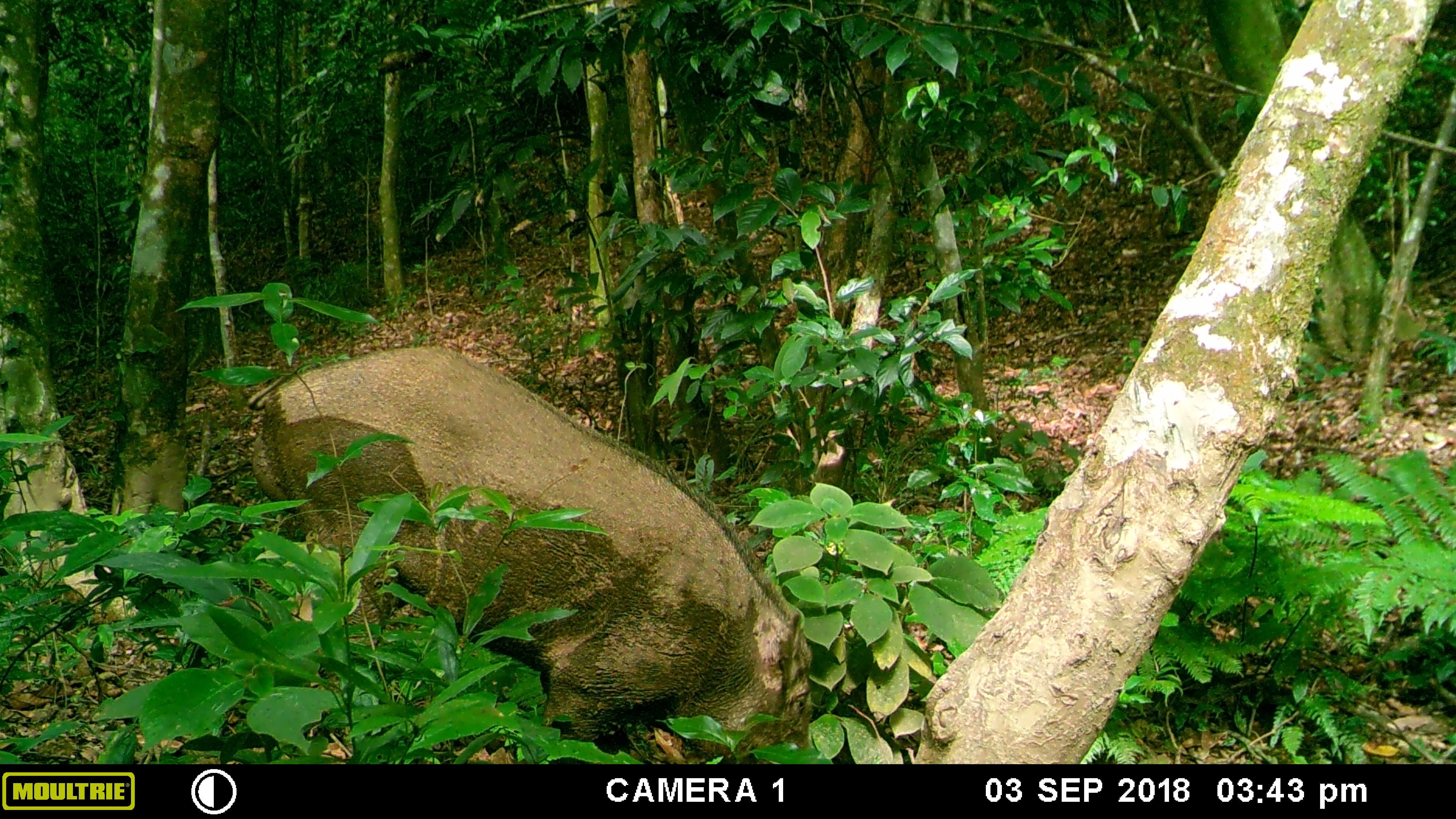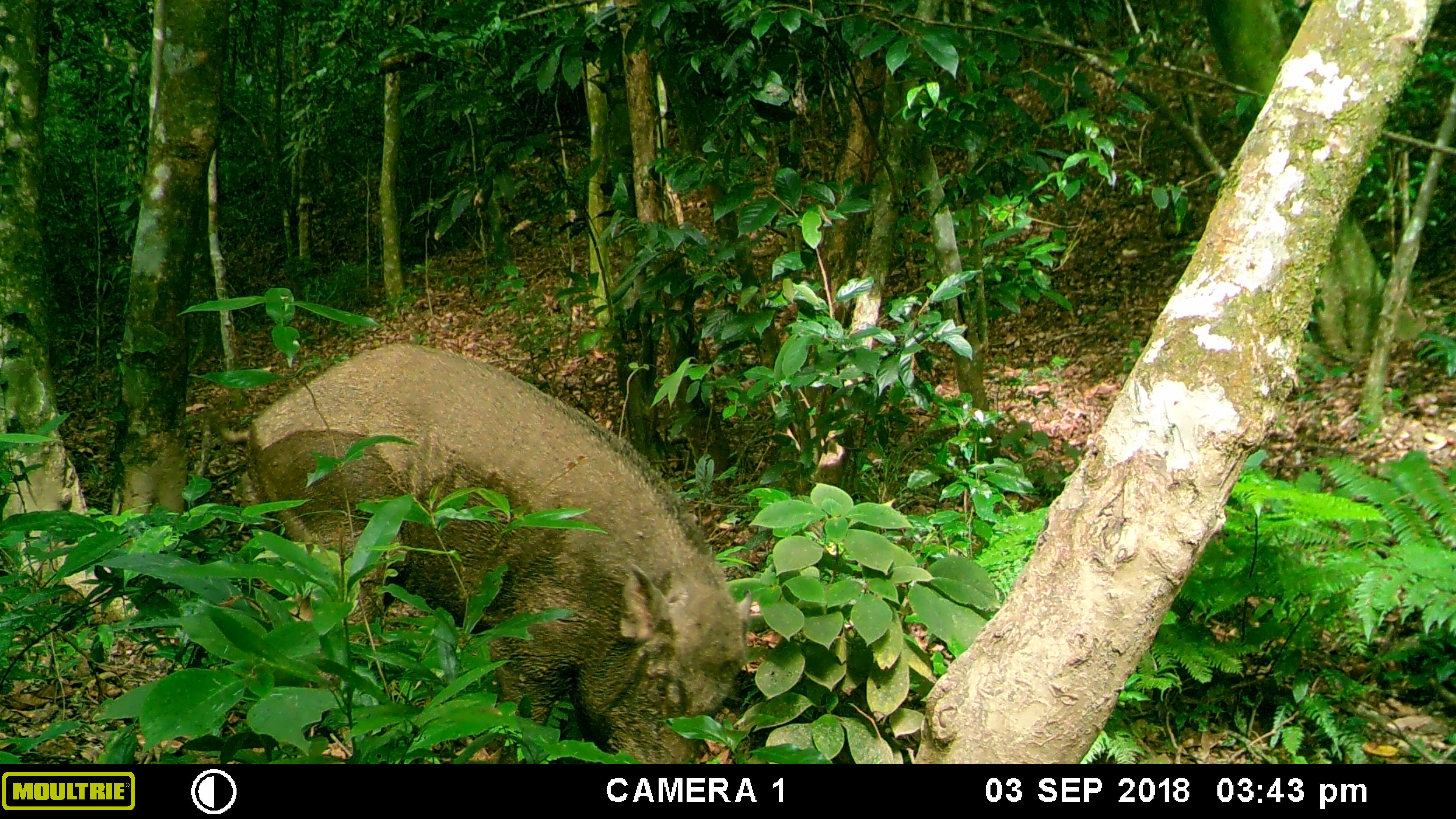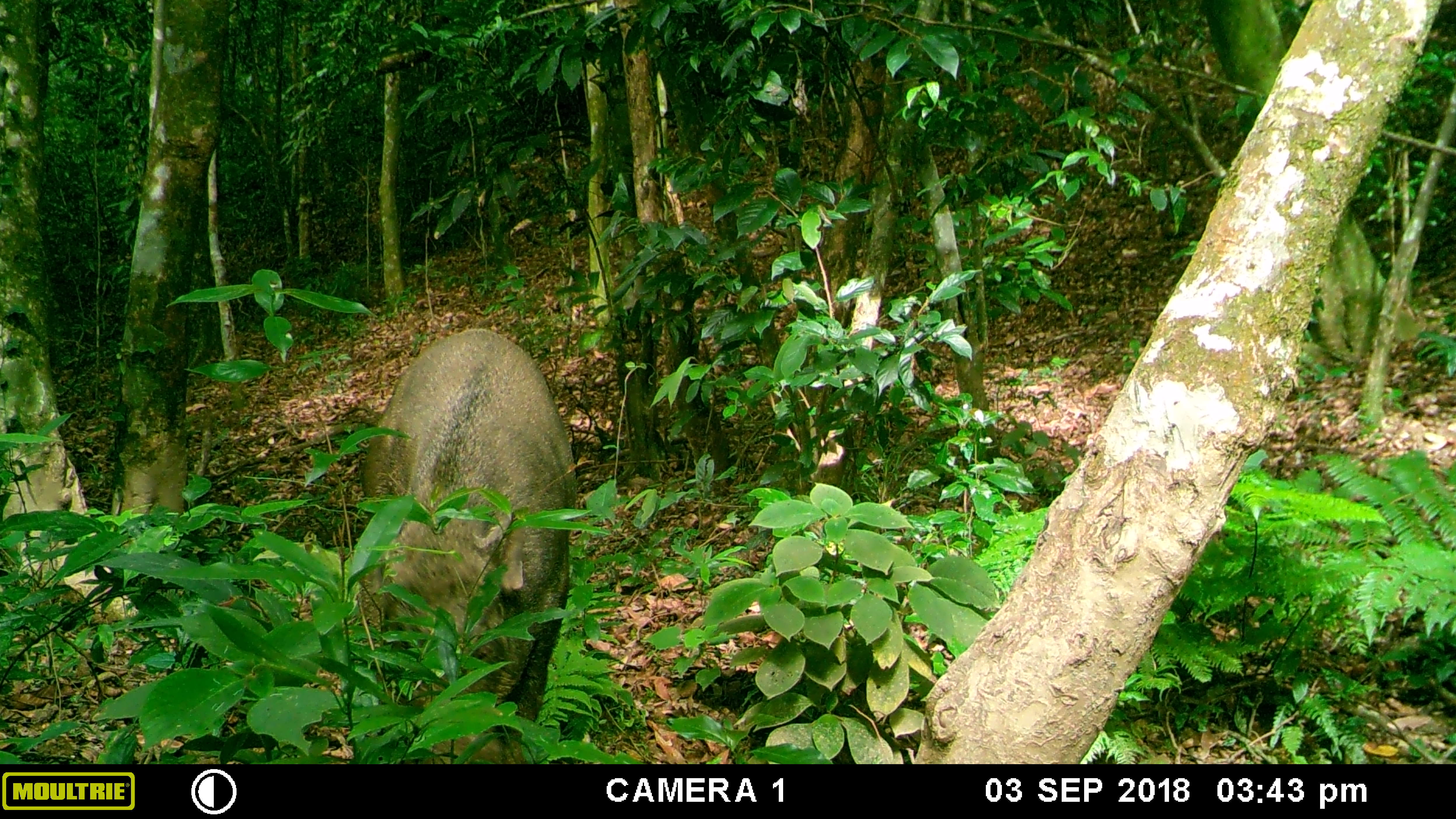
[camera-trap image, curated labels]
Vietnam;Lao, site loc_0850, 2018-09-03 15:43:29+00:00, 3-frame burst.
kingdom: Animalia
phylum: Chordata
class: Mammalia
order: Artiodactyla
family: Suidae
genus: Sus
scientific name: Sus scrofa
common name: eurasian wild pig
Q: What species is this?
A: Eurasian wild pig (Sus scrofa).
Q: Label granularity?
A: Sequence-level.